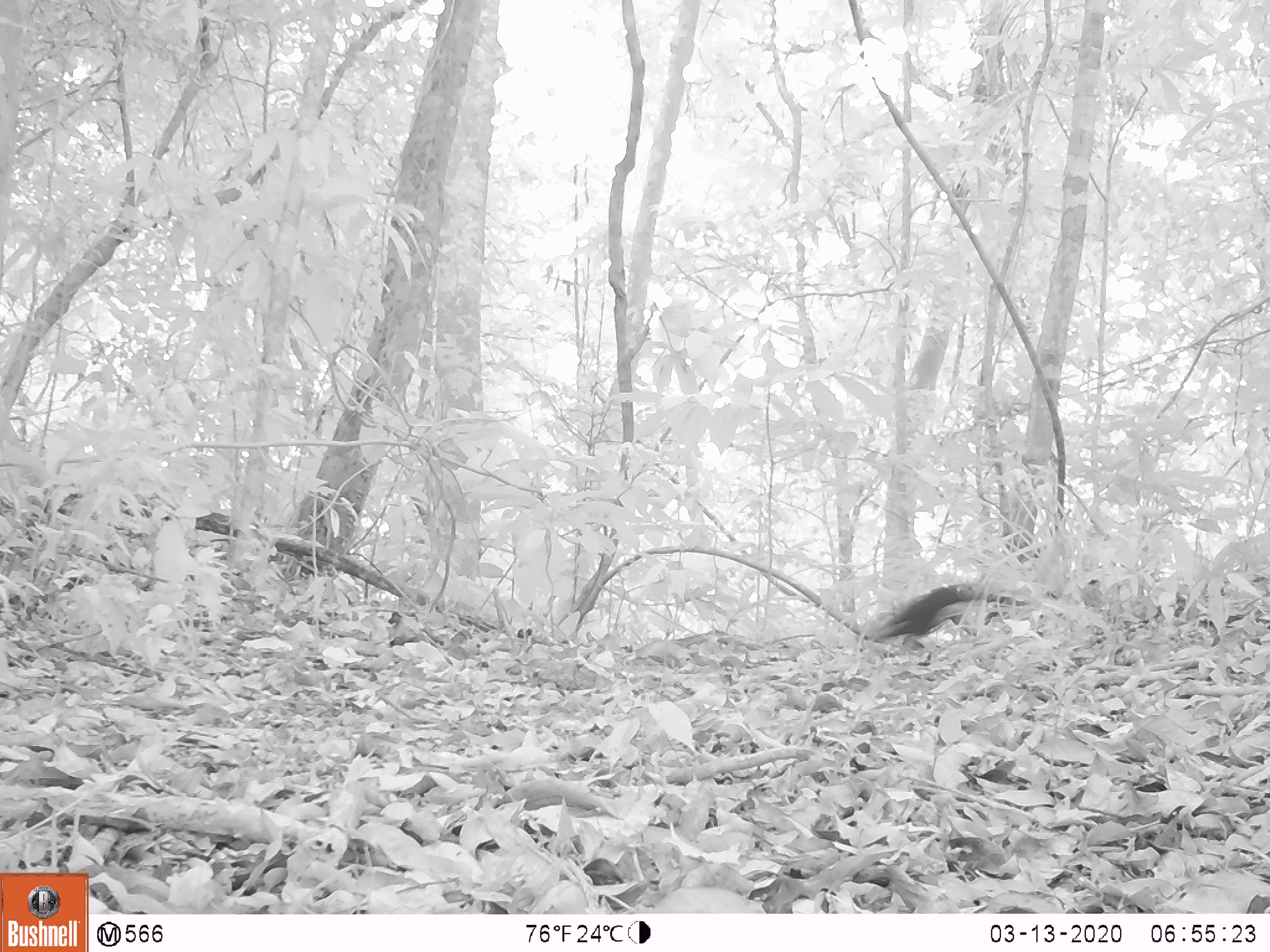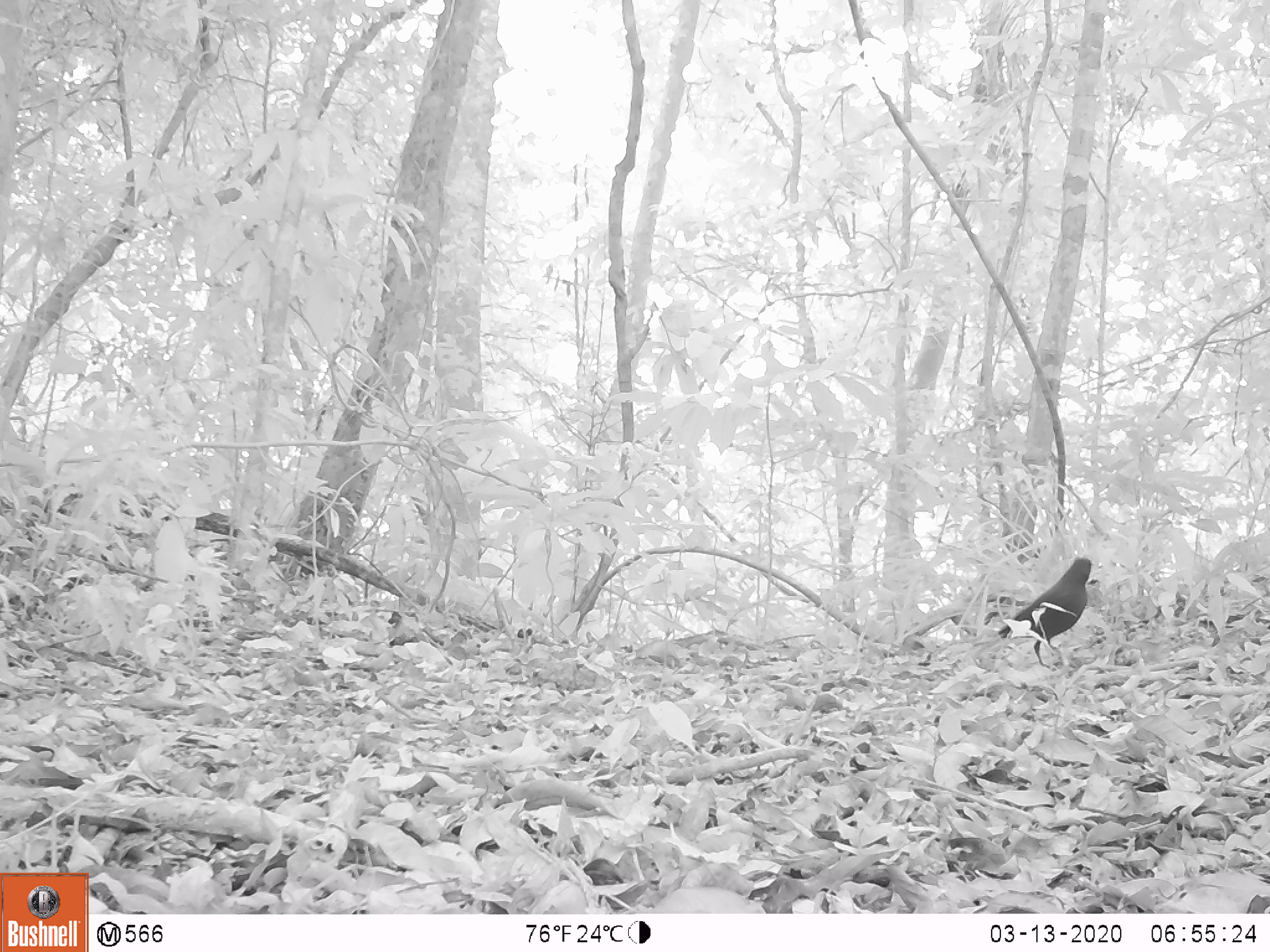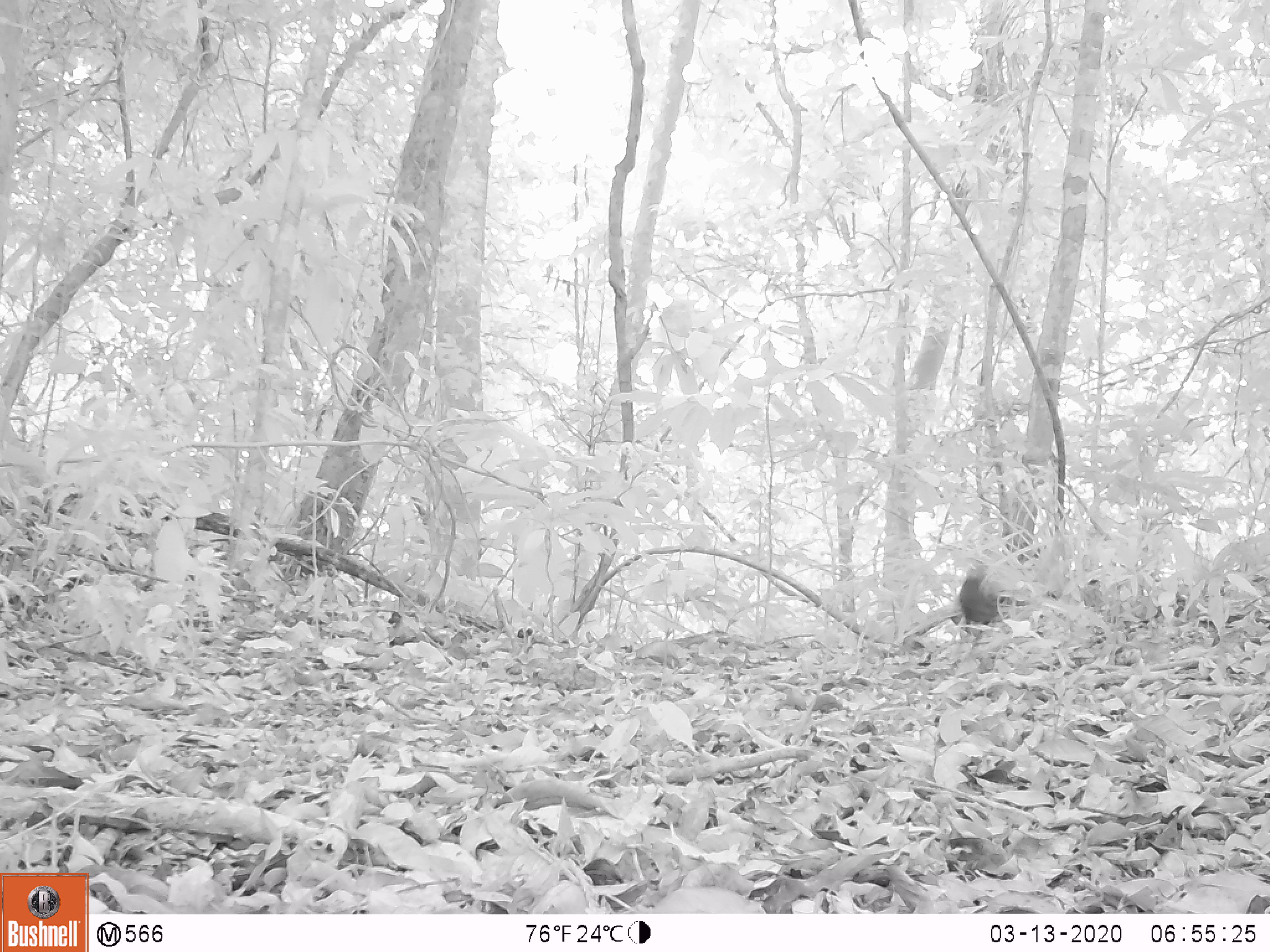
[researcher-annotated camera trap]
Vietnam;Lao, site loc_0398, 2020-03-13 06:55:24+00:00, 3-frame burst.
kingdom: Animalia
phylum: Chordata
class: Aves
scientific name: Aves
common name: bird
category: unidentified bird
Unidentified bird (bird) (Aves). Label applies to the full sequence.